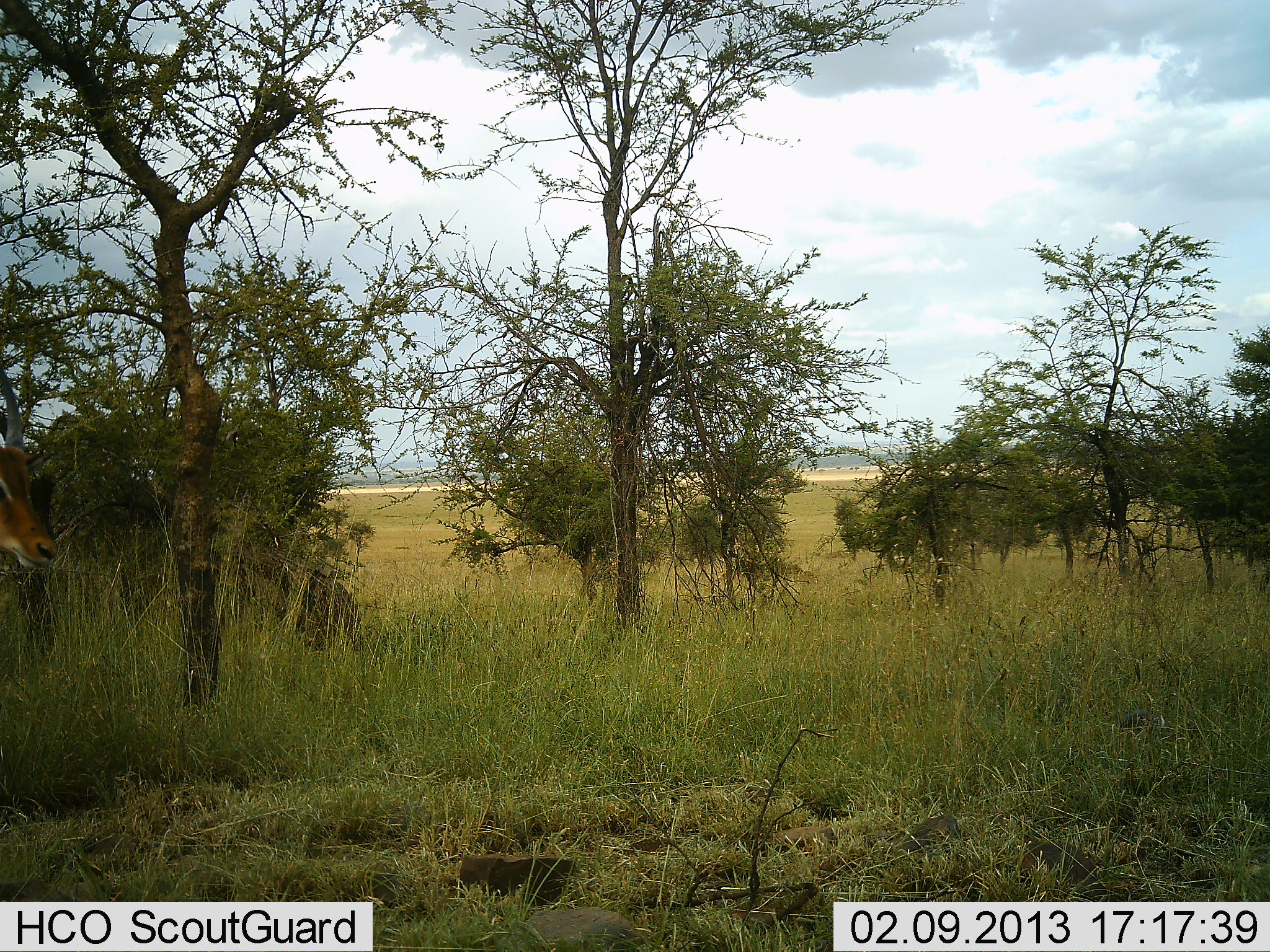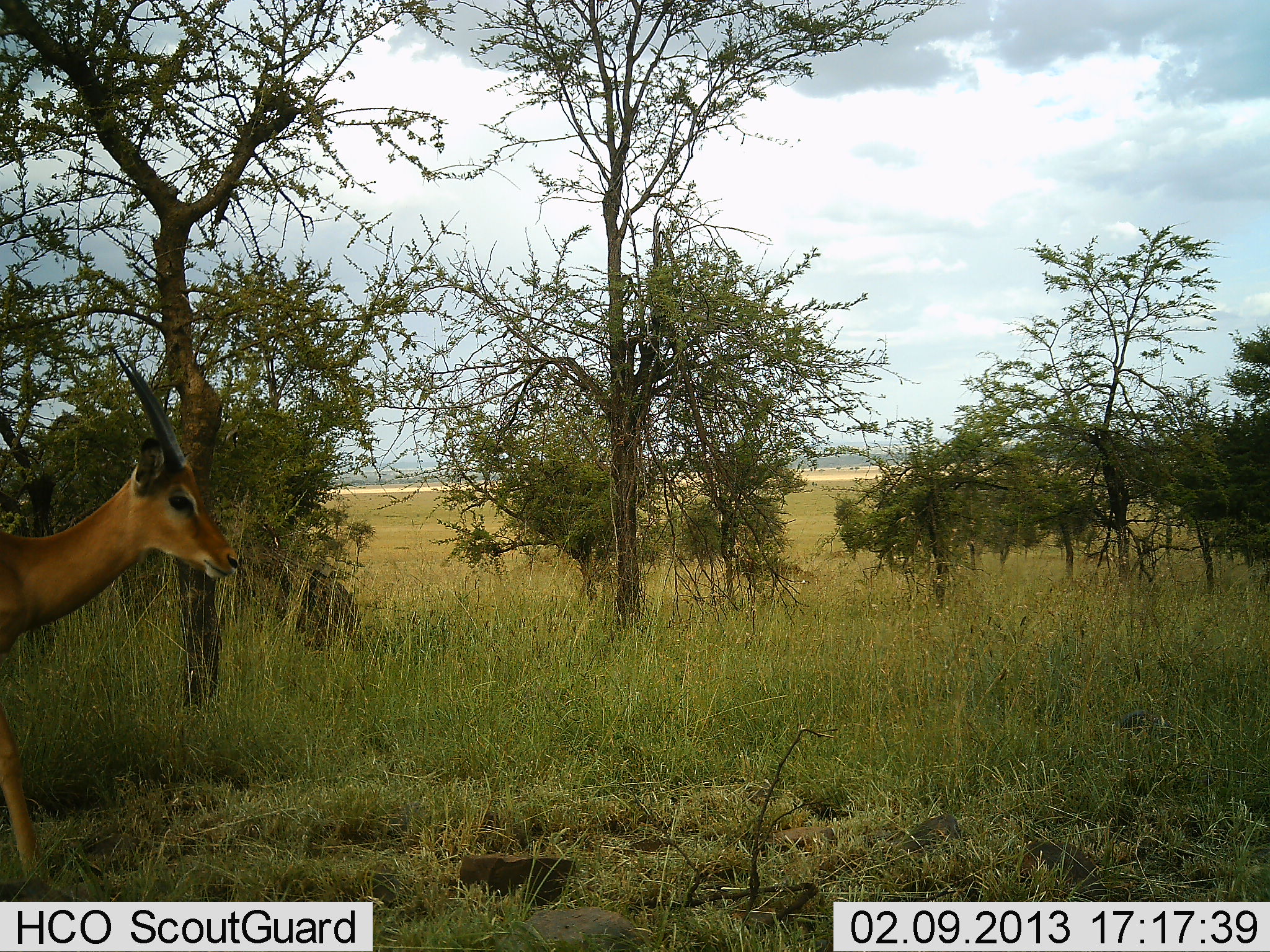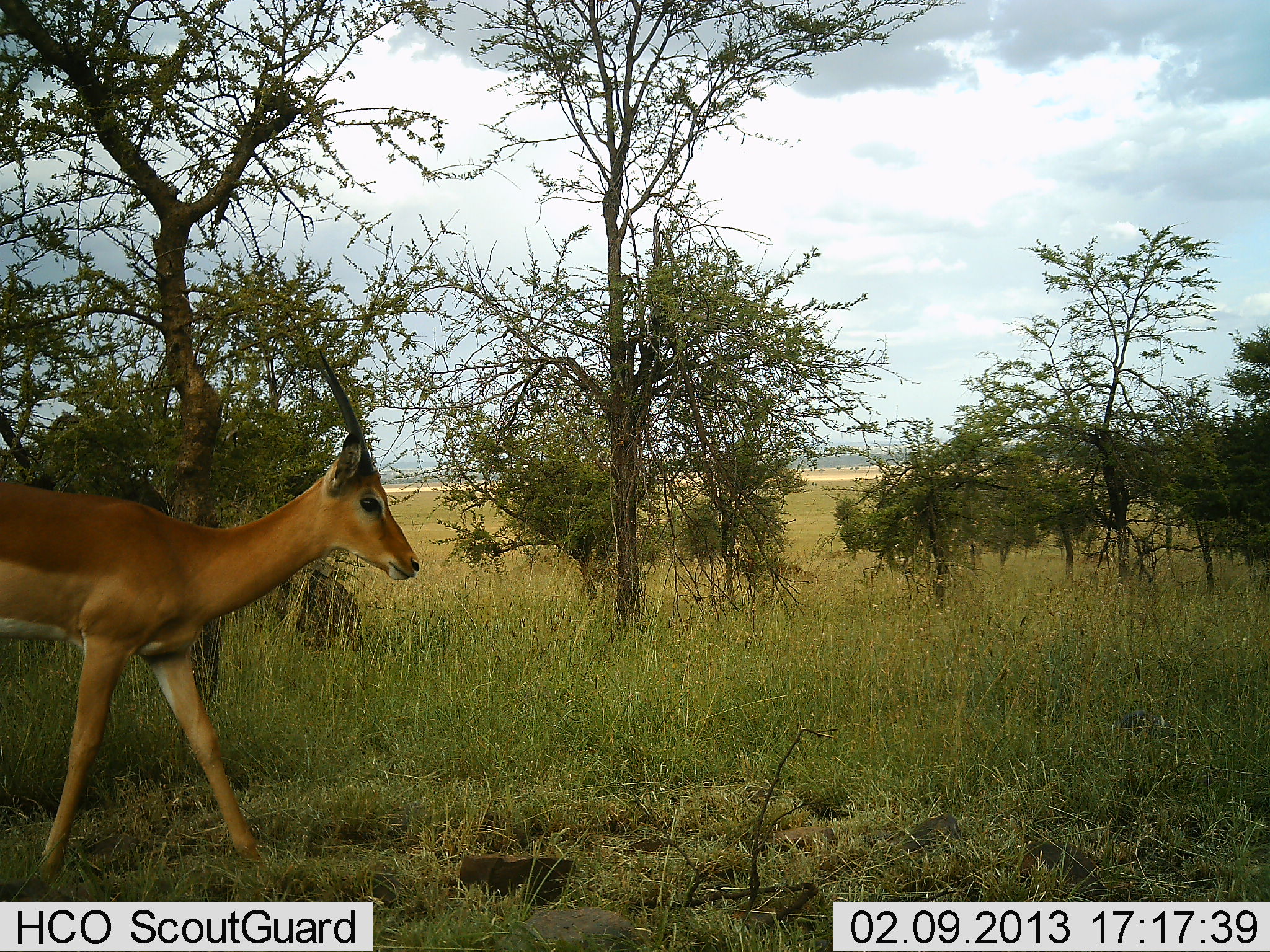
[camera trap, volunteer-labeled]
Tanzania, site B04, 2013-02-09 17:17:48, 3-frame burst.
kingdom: Animalia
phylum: Chordata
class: Mammalia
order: Artiodactyla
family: Bovidae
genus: Aepyceros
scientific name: Aepyceros melampus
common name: impala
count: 1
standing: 13%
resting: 0%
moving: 87%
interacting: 0%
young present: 0%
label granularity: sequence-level